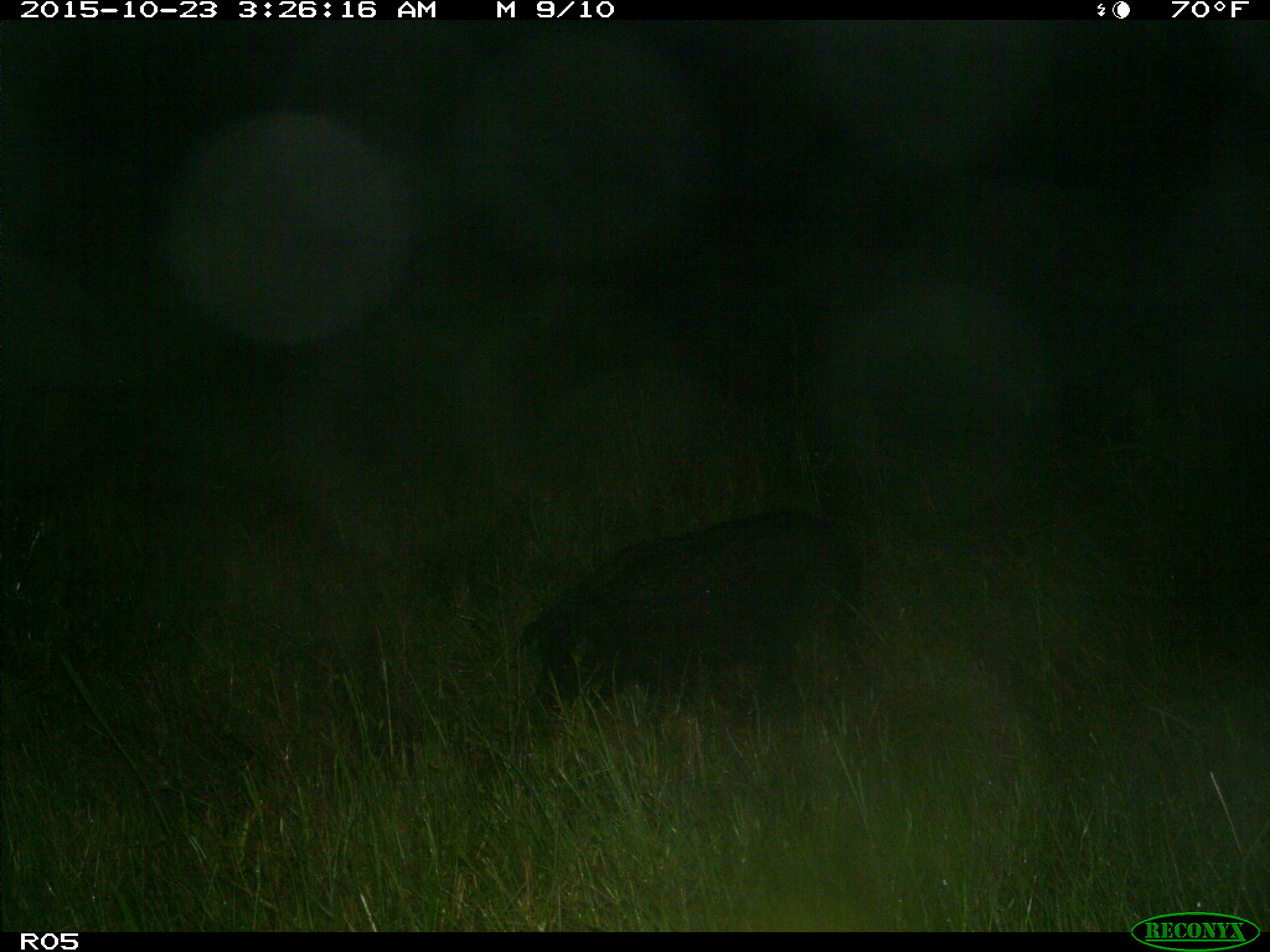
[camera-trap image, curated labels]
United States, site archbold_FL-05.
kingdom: Animalia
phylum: Chordata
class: Mammalia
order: Artiodactyla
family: Suidae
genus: Sus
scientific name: Sus scrofa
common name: wild boar